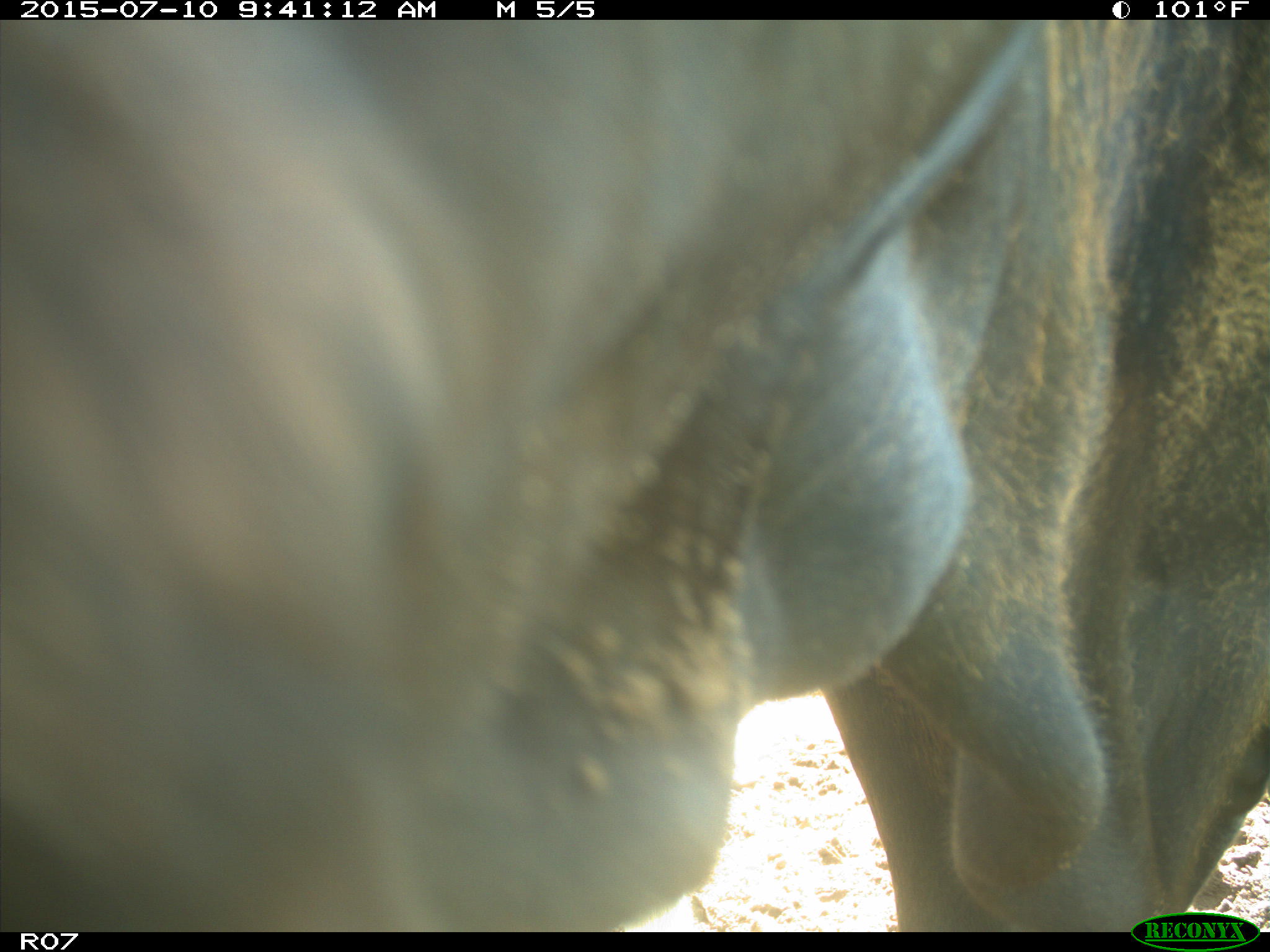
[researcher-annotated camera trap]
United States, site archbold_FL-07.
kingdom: Animalia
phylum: Chordata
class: Mammalia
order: Artiodactyla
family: Bovidae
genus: Bos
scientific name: Bos taurus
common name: domestic cow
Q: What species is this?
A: Bos taurus (domestic cow).